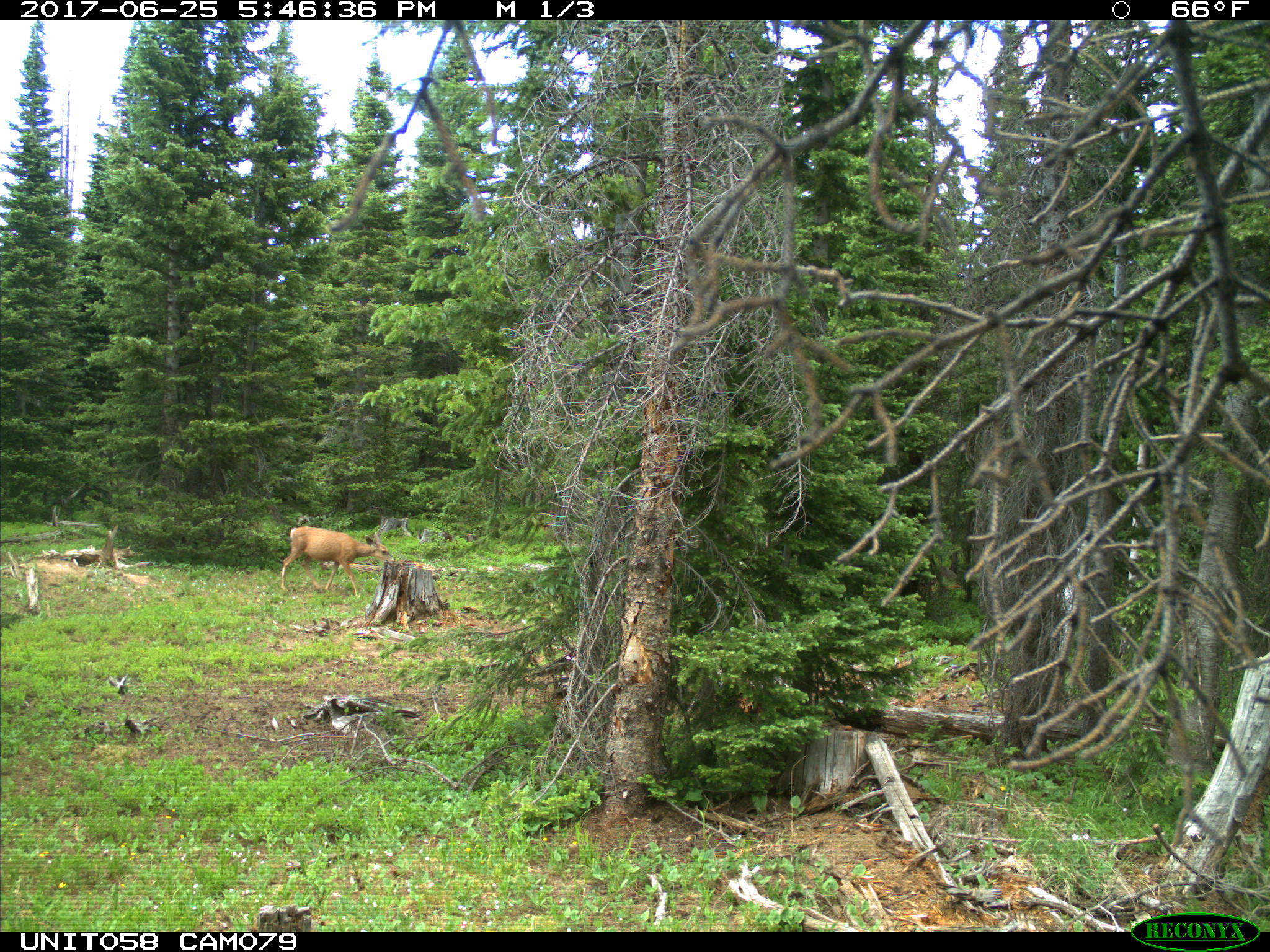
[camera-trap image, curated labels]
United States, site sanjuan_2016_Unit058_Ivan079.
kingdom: Animalia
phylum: Chordata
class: Mammalia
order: Artiodactyla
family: Cervidae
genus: Odocoileus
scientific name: Odocoileus hemionus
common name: mule deer